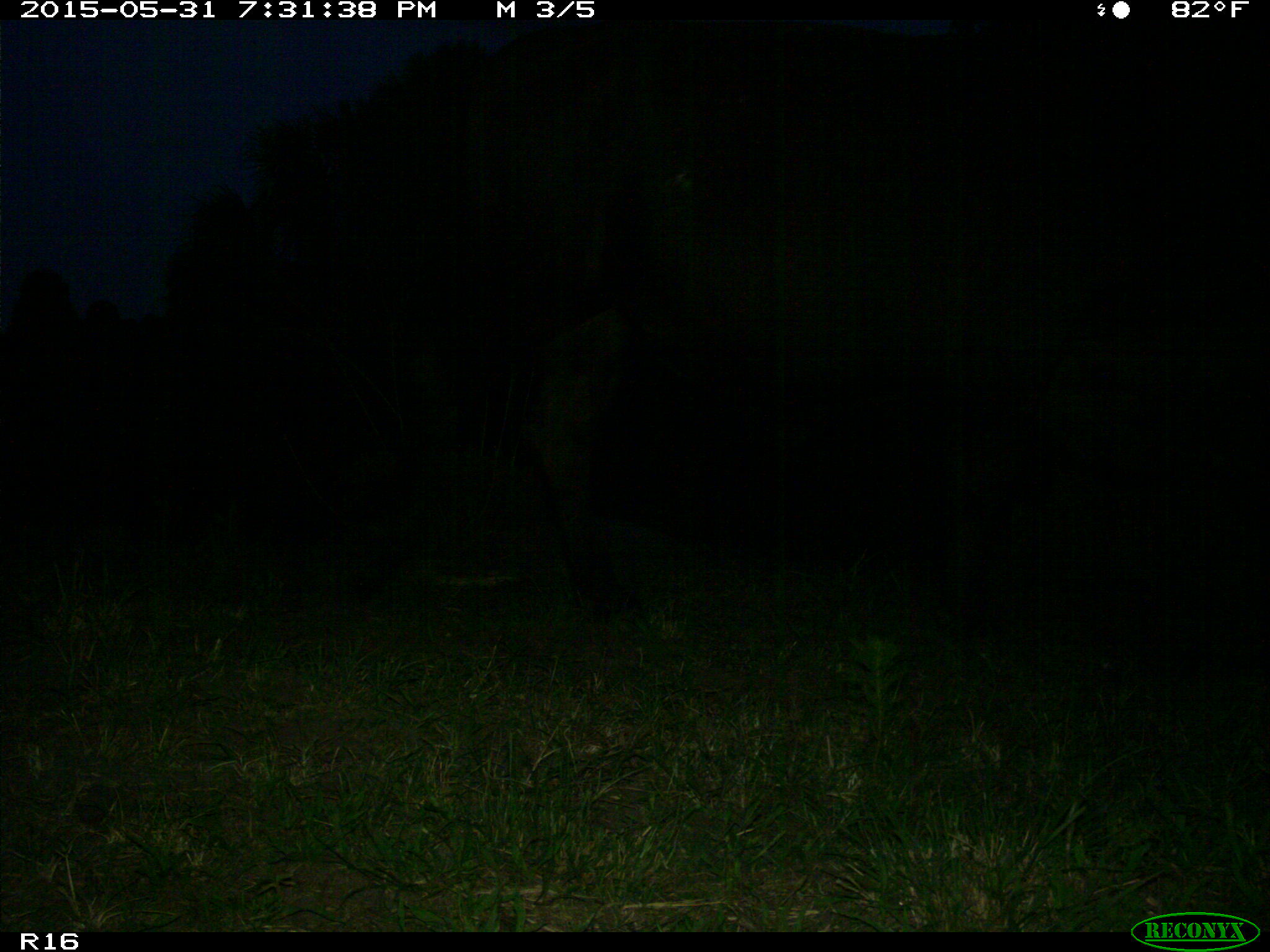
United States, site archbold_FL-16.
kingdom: Animalia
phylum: Chordata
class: Mammalia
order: Artiodactyla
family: Bovidae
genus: Bos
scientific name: Bos taurus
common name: domestic cow